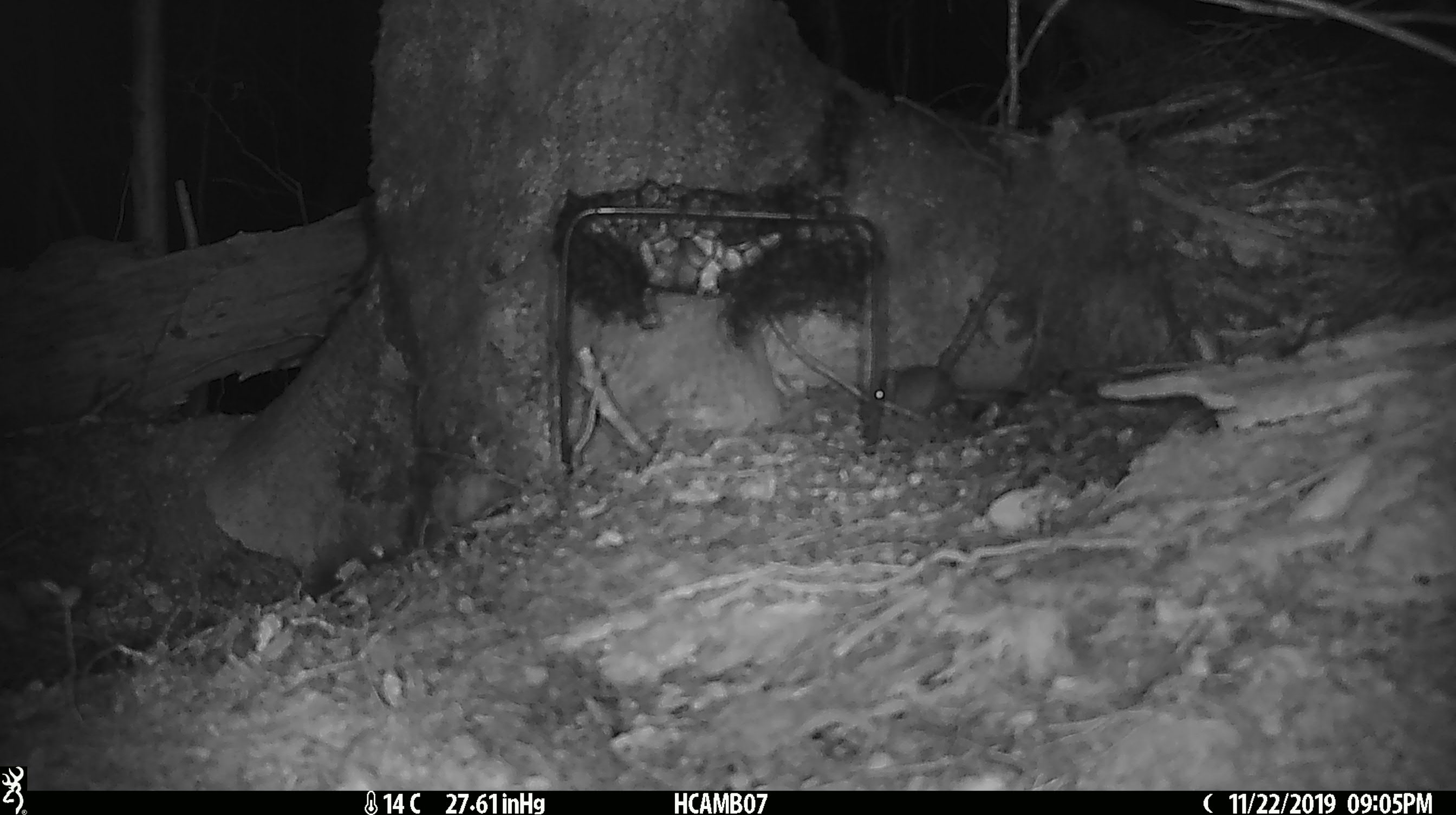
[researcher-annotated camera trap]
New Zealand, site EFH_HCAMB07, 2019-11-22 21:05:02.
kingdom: Animalia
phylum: Chordata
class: Mammalia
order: Rodentia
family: Muridae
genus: Mus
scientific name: Mus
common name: mouse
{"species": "mouse (Mus)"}